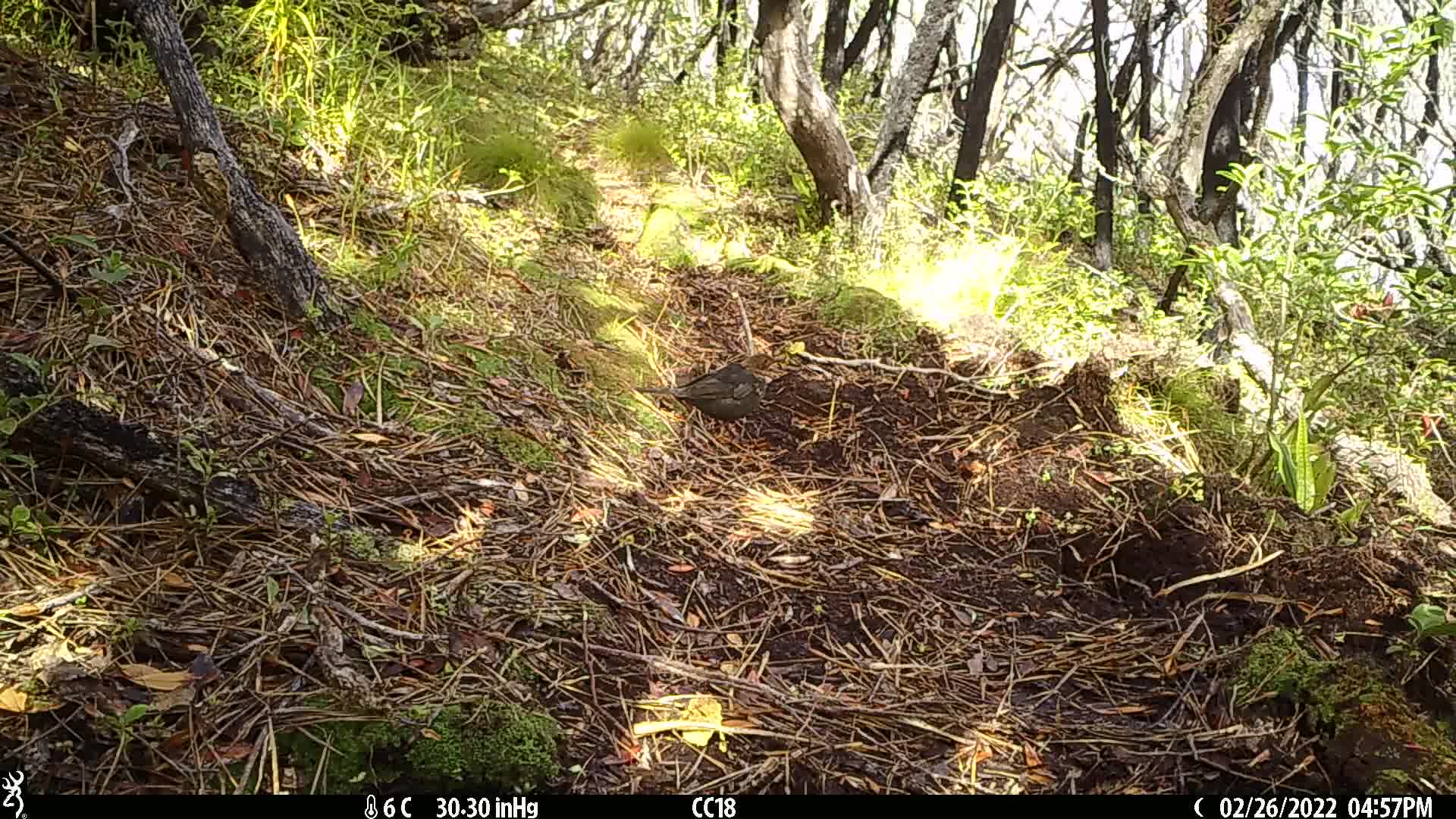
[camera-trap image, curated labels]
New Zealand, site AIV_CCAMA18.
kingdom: Animalia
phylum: Chordata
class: Aves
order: Passeriformes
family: Turdidae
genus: Turdus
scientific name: Turdus merula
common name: eurasian blackbird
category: blackbird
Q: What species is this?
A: Blackbird (eurasian blackbird) (Turdus merula).